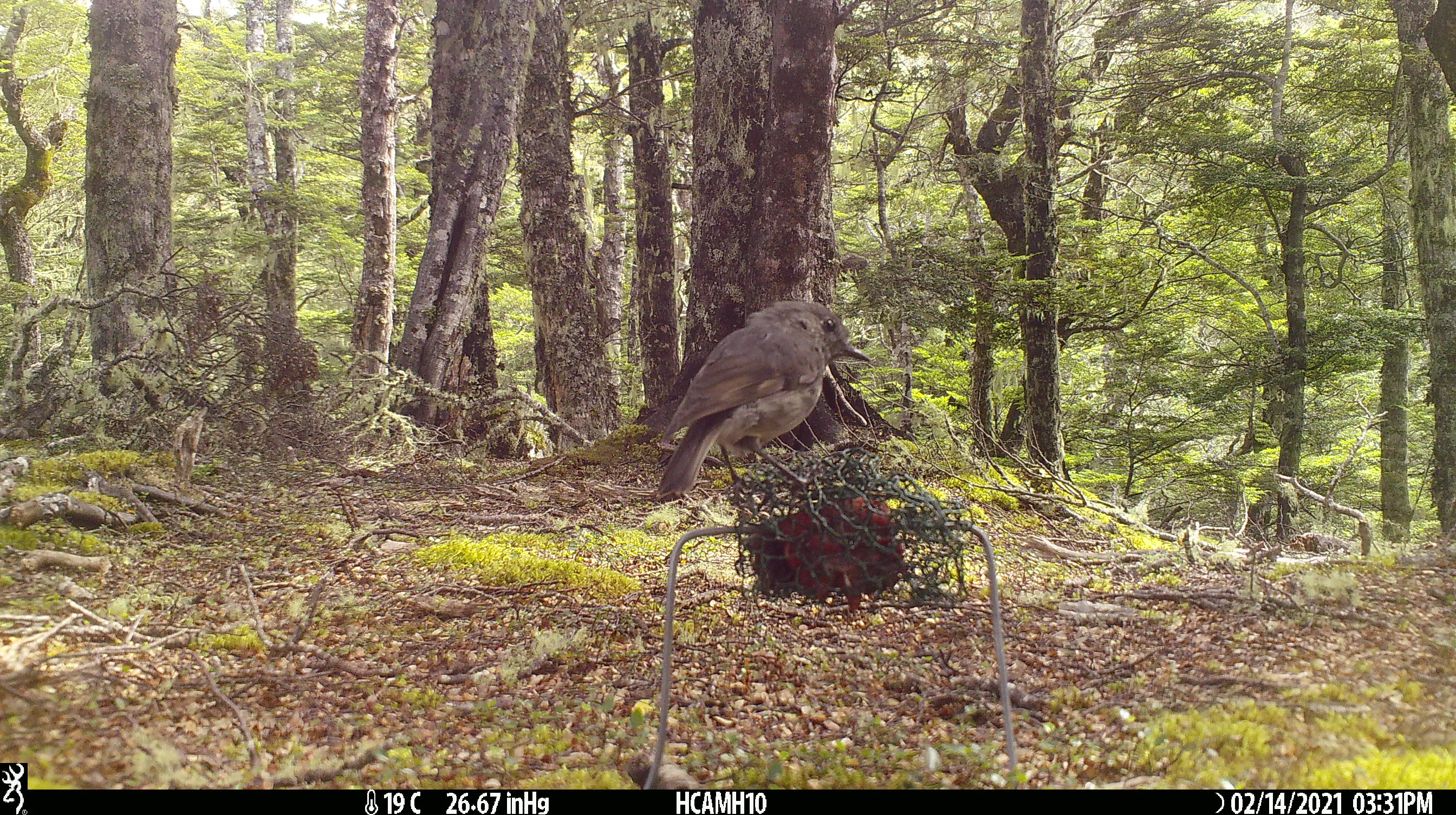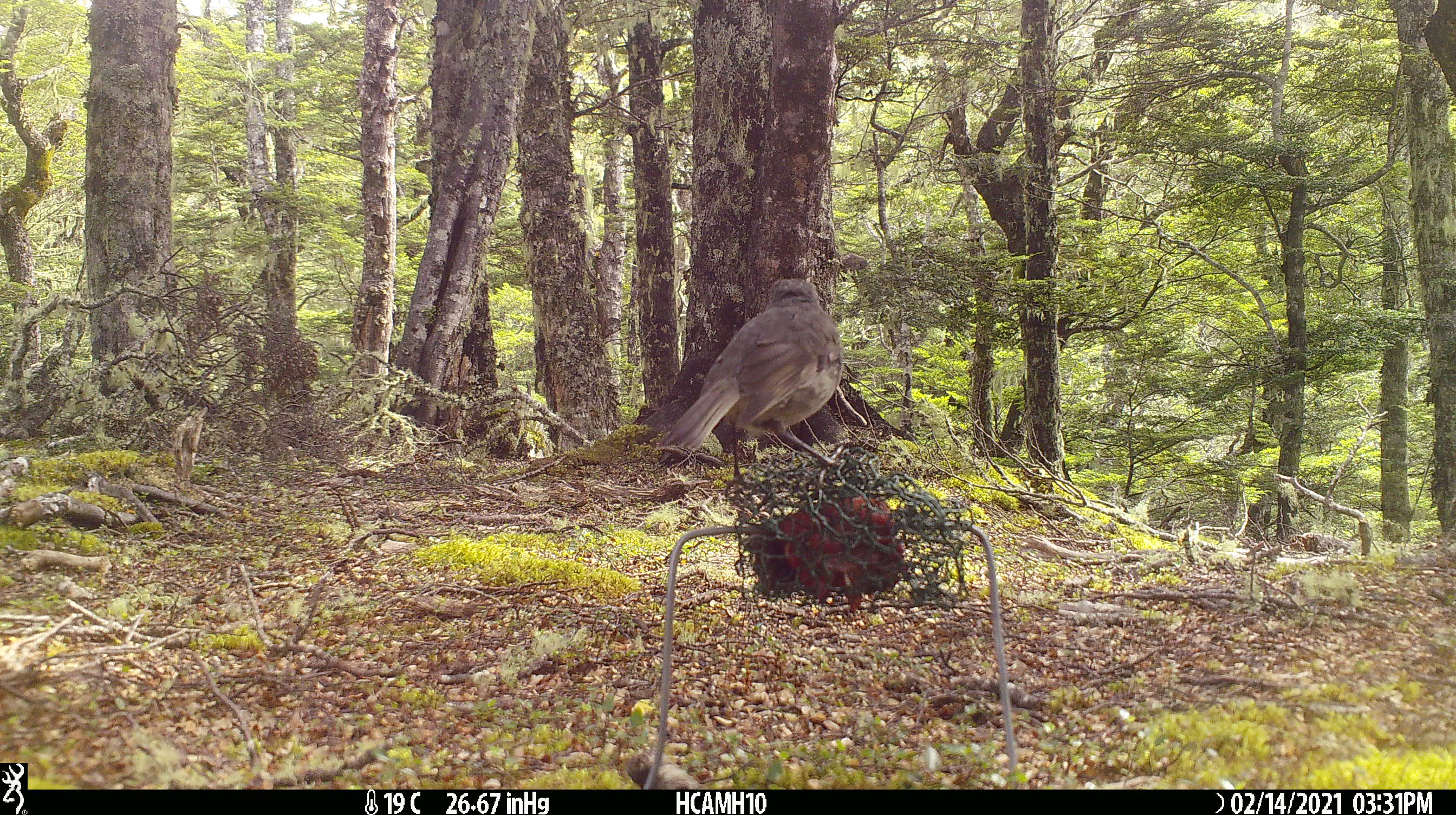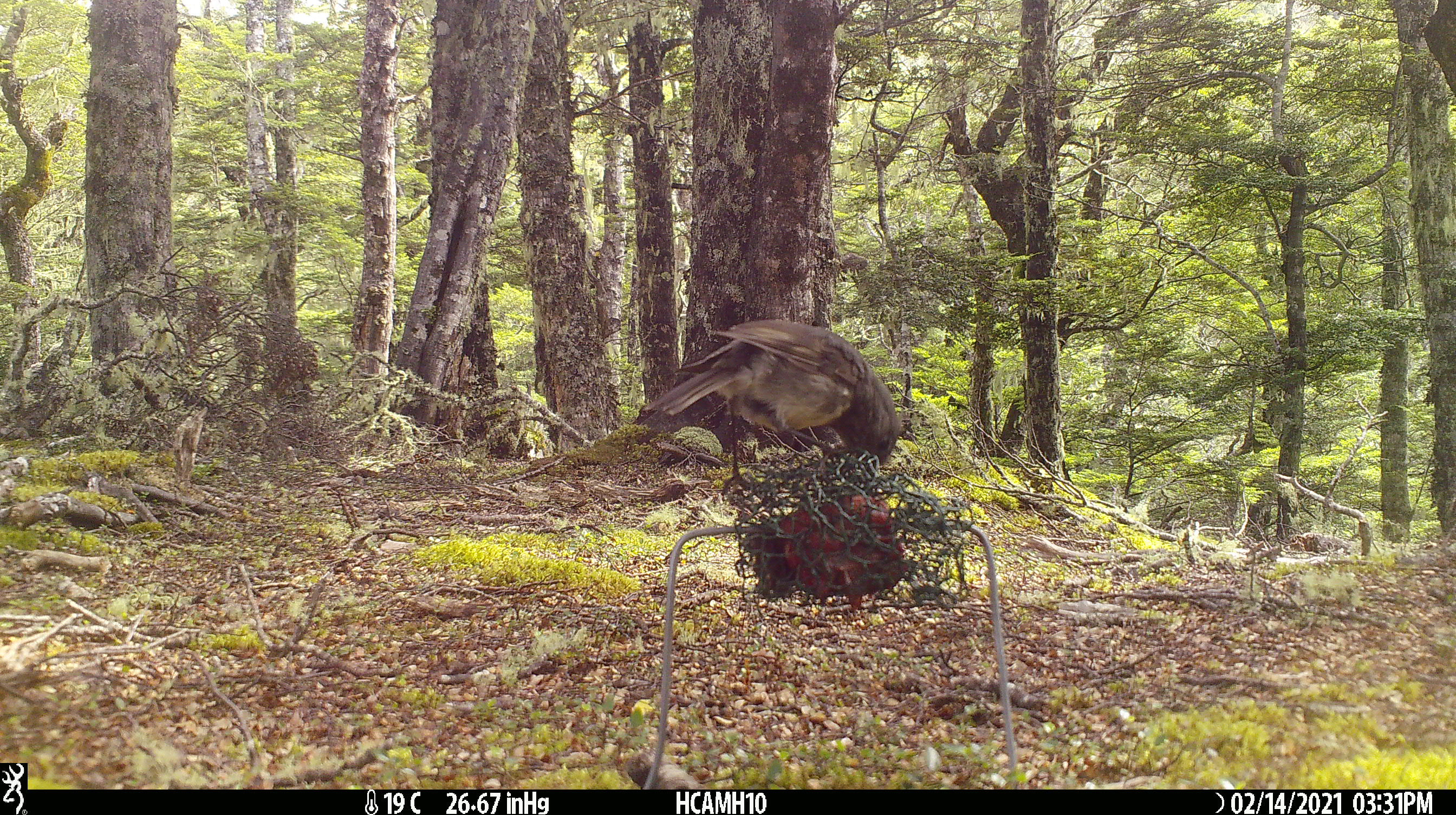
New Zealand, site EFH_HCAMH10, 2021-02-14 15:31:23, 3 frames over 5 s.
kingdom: Animalia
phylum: Chordata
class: Aves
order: Passeriformes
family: Petroicidae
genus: Petroica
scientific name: Petroica australis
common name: new zealand robin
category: robin